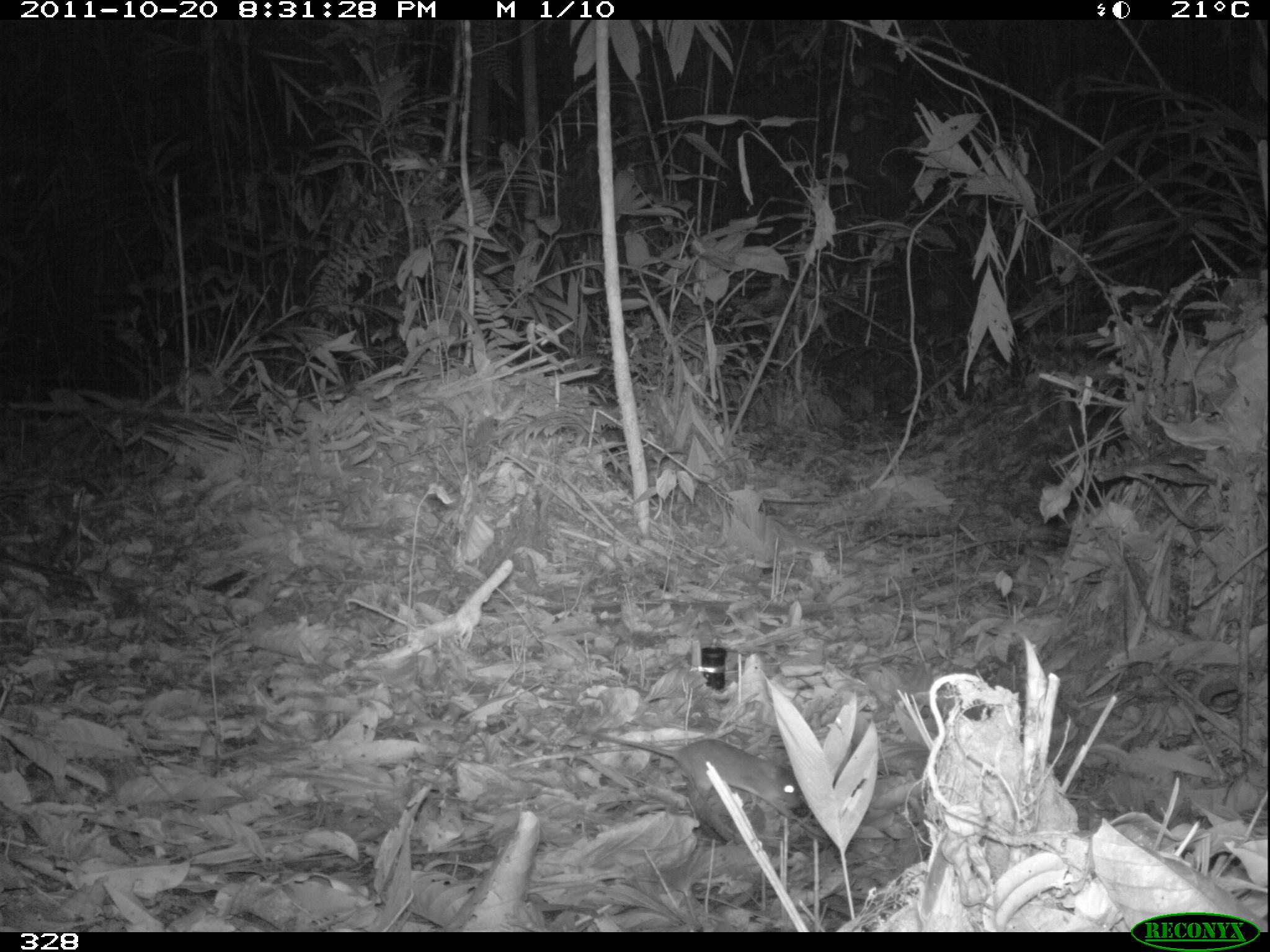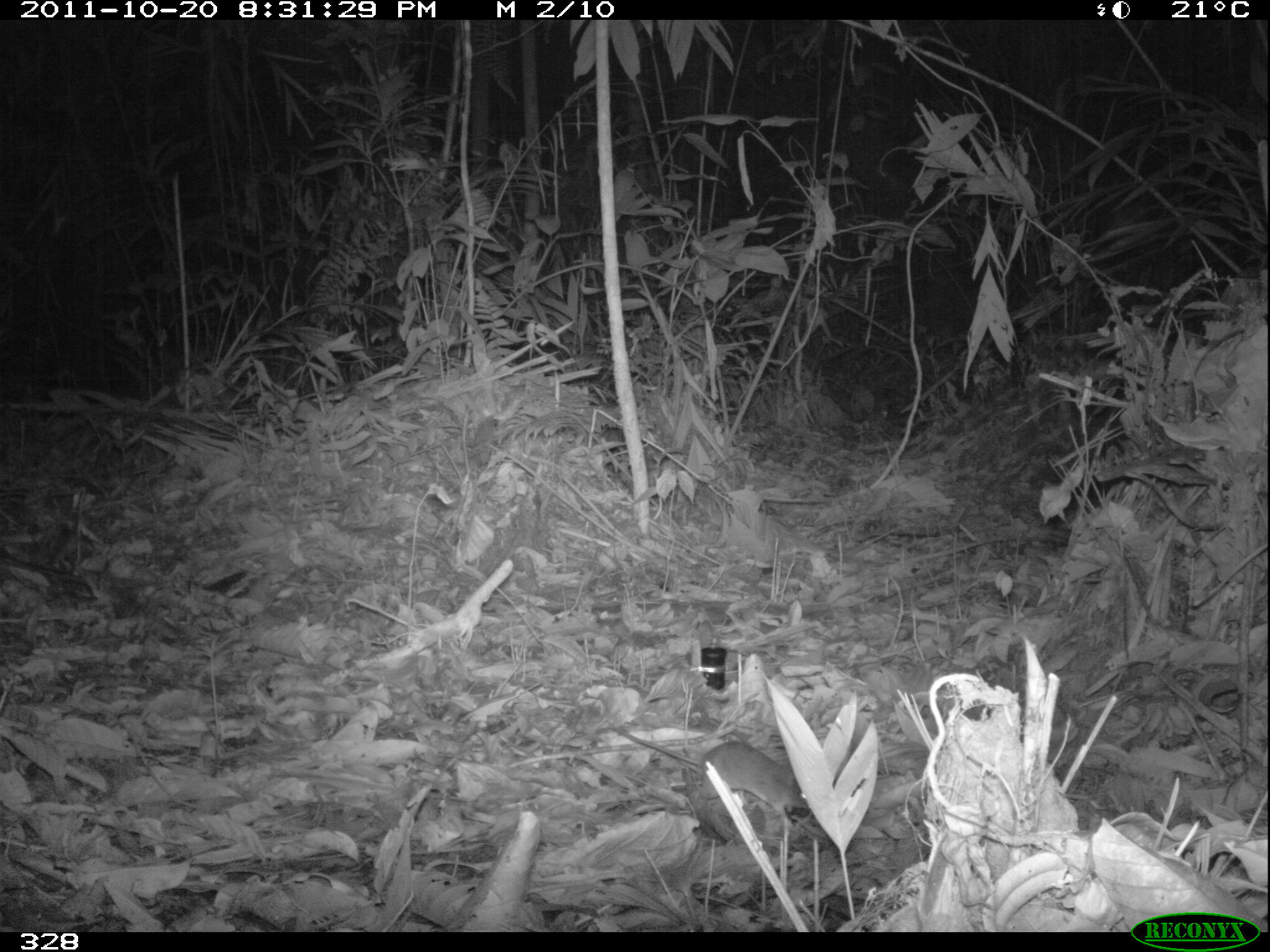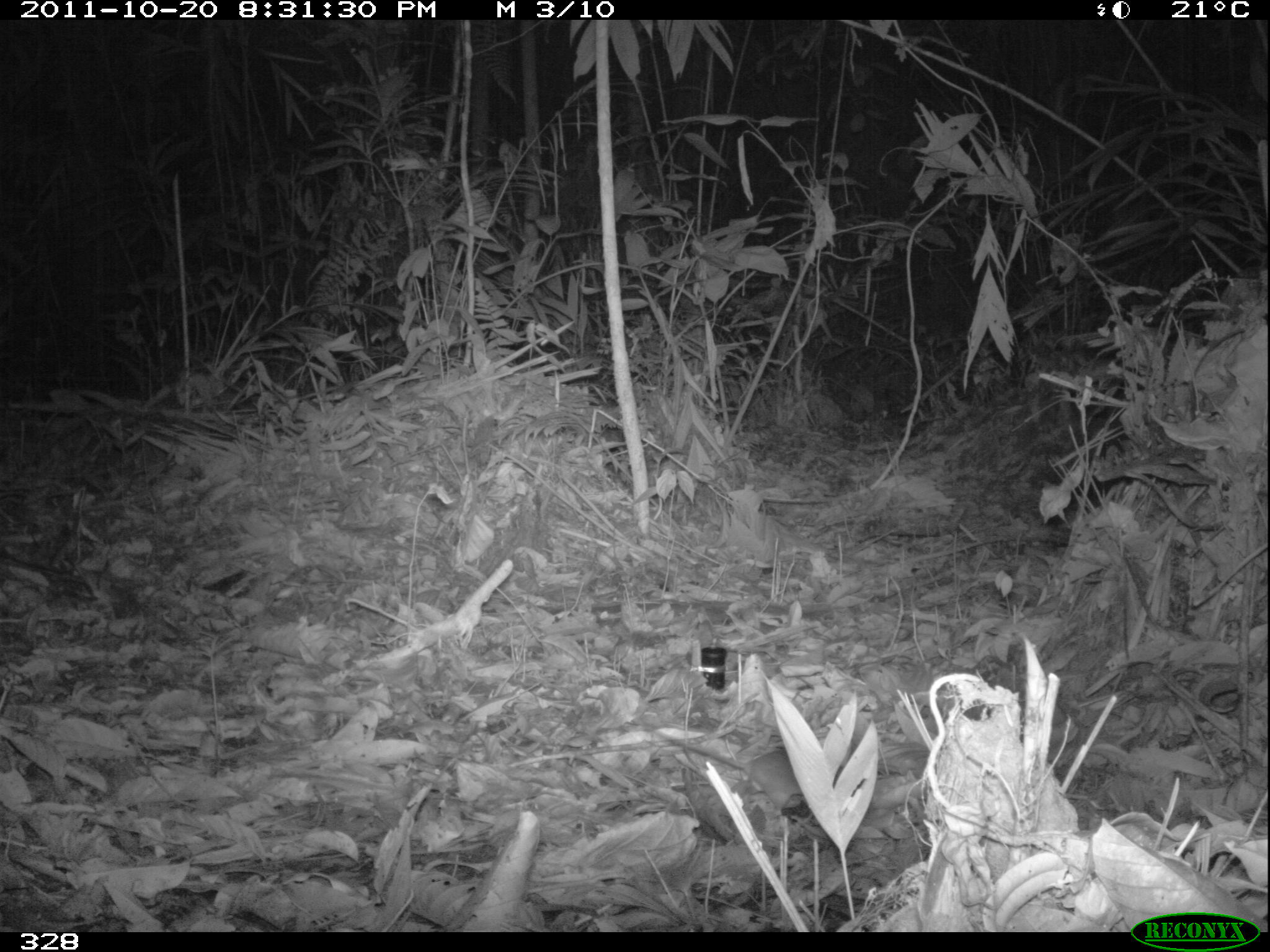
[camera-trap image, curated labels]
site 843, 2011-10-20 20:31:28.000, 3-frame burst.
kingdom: Animalia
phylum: Chordata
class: Mammalia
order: Rodentia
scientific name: Rodentia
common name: rodents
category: unknown rodent